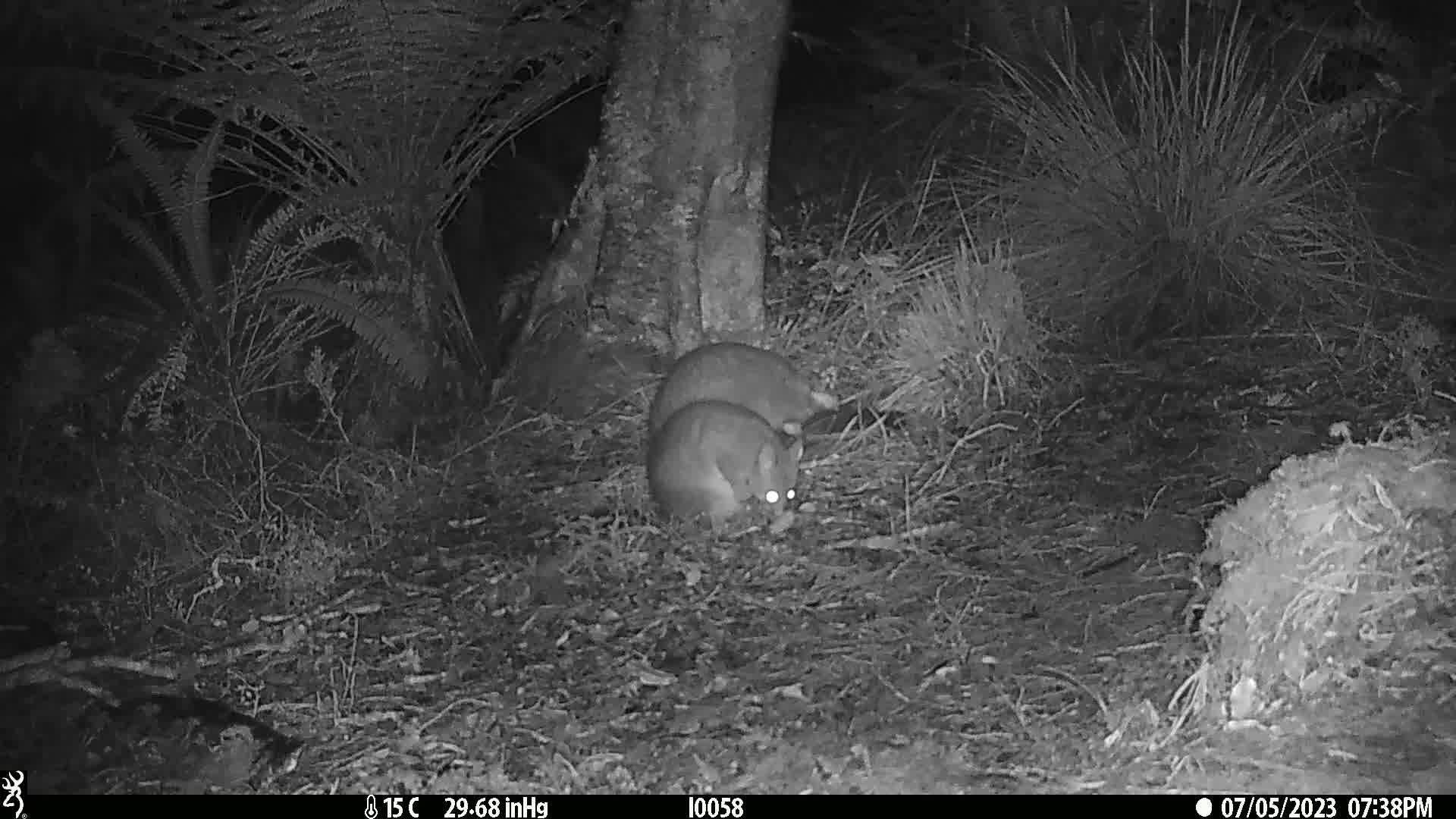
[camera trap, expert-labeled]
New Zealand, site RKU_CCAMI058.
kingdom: Animalia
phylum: Chordata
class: Mammalia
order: Diprotodontia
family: Phalangeridae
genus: Trichosurus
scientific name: Trichosurus vulpecula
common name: common brushtail possum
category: possum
Possum (common brushtail possum) (Trichosurus vulpecula).